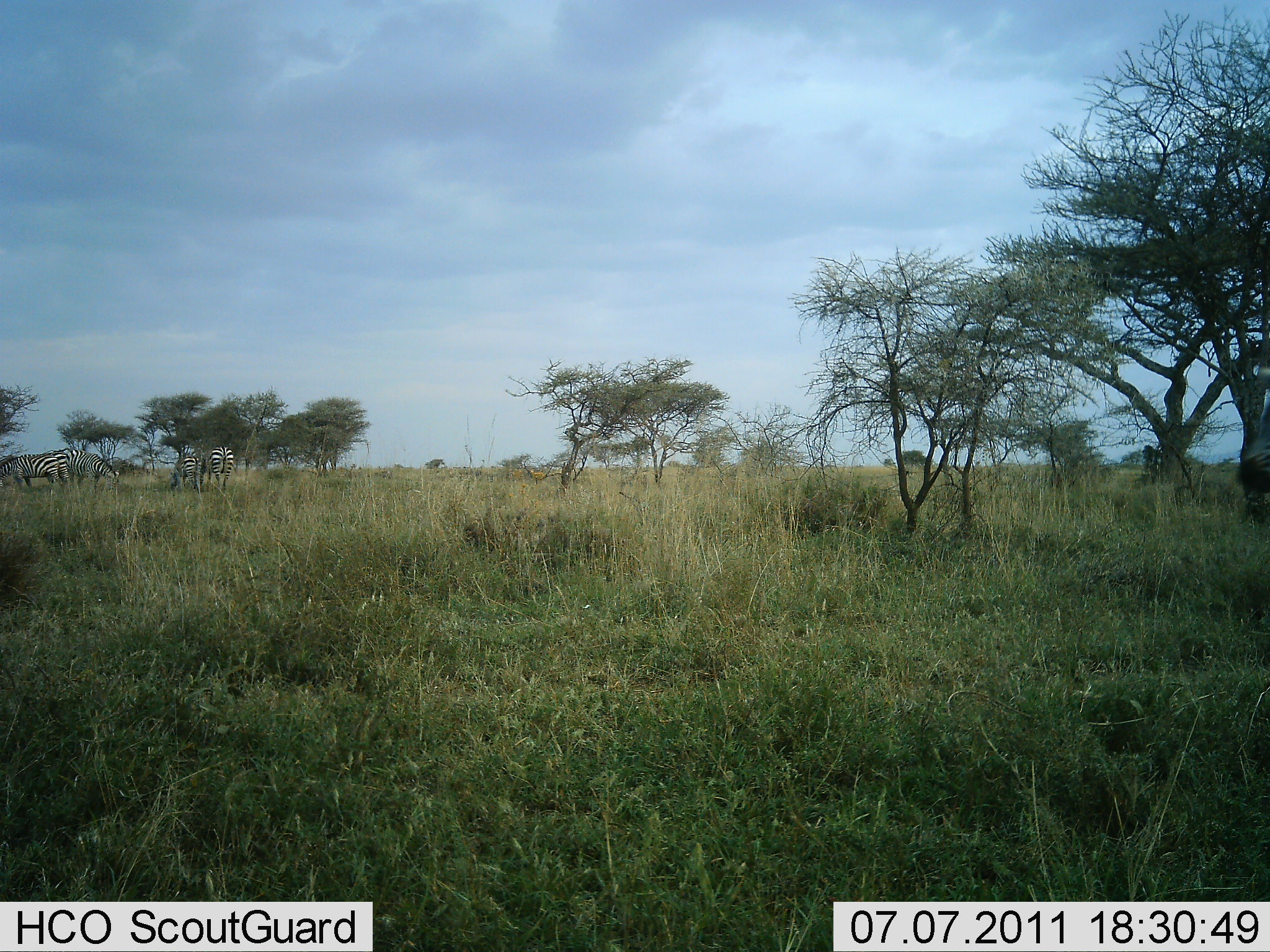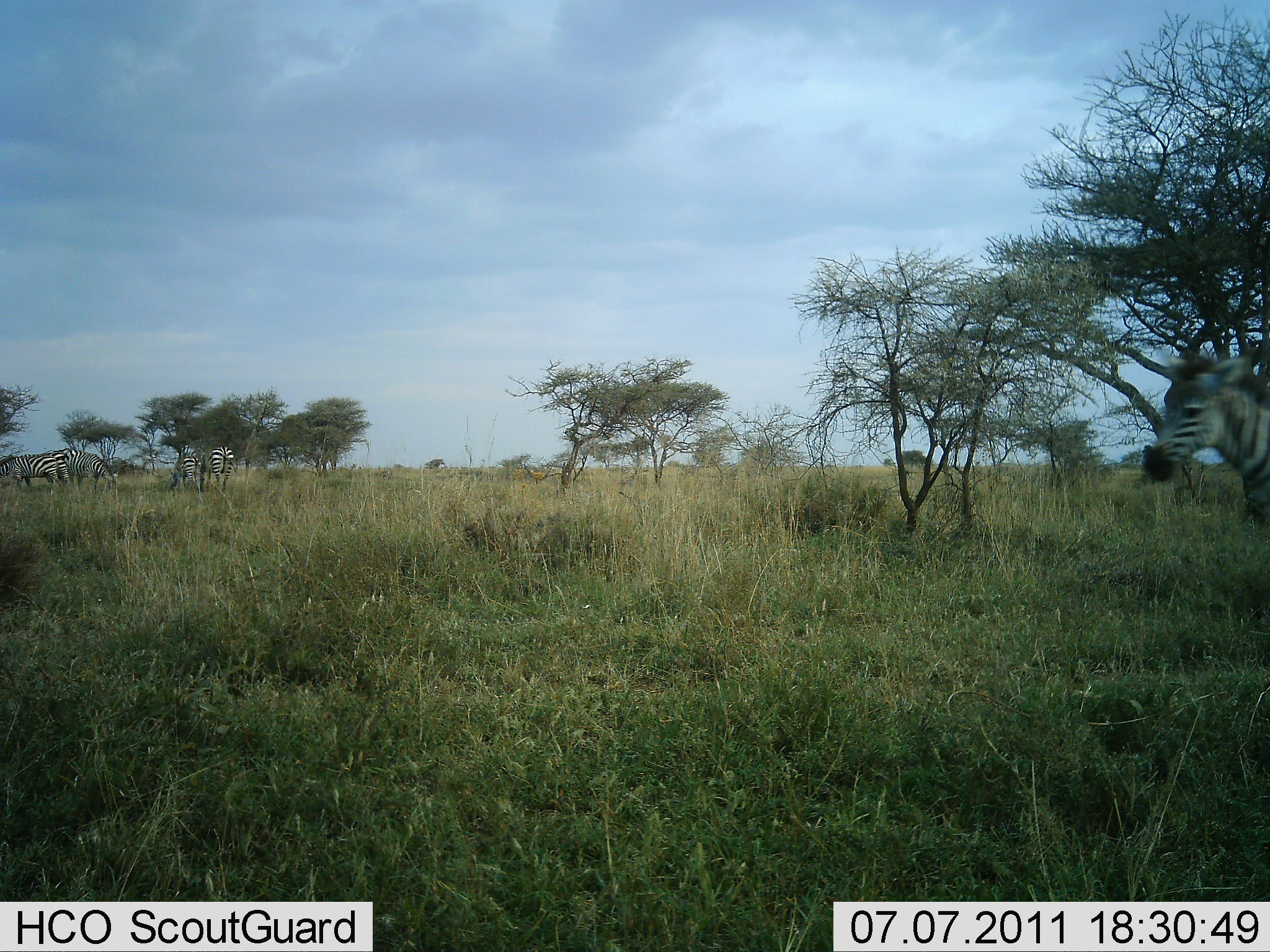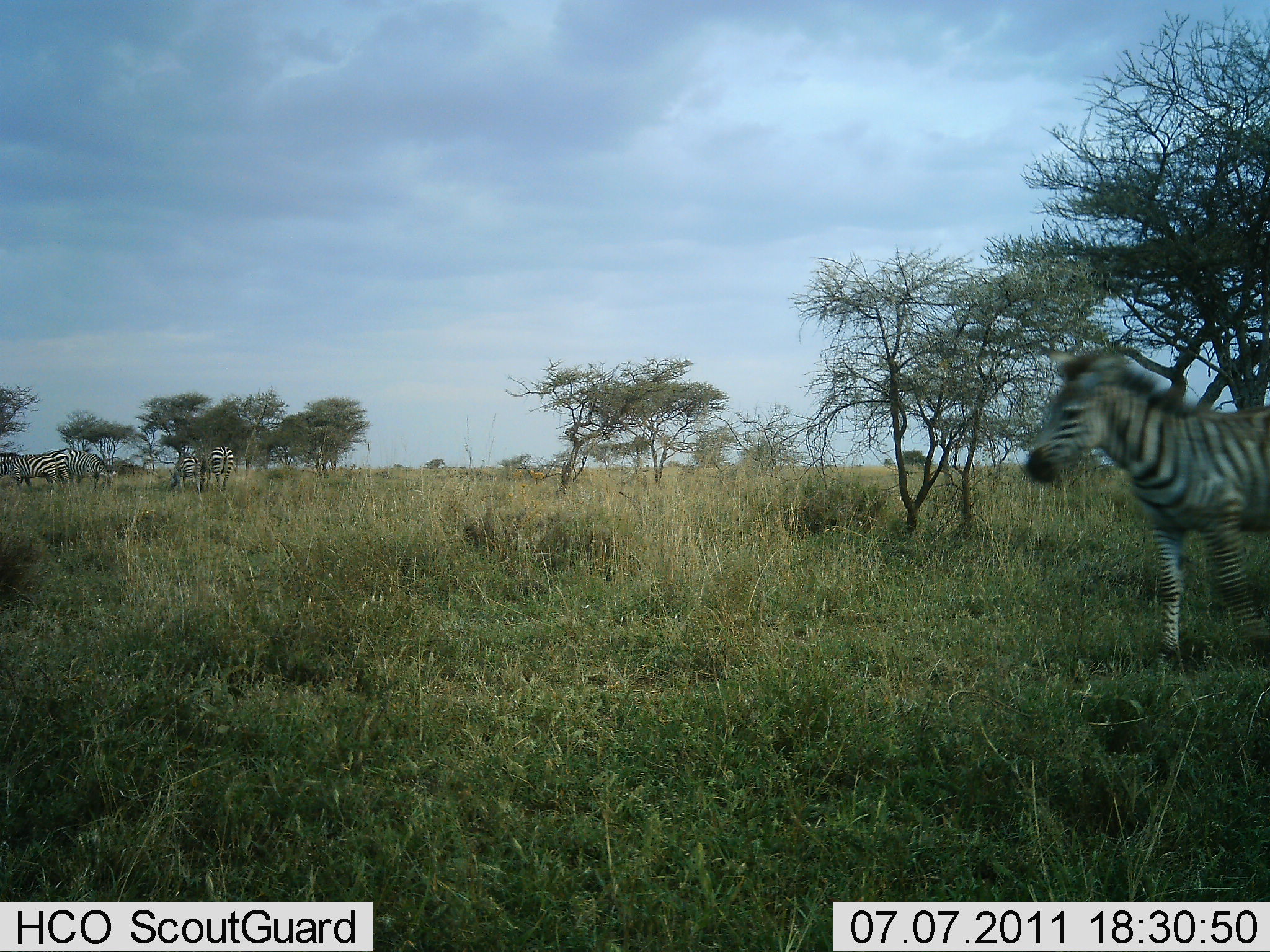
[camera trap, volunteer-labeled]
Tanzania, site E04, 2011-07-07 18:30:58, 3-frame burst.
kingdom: Animalia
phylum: Chordata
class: Mammalia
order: Perissodactyla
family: Equidae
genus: Equus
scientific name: Equus quagga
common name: plains zebra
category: zebra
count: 5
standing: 40%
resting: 0%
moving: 80%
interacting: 0%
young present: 0%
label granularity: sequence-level